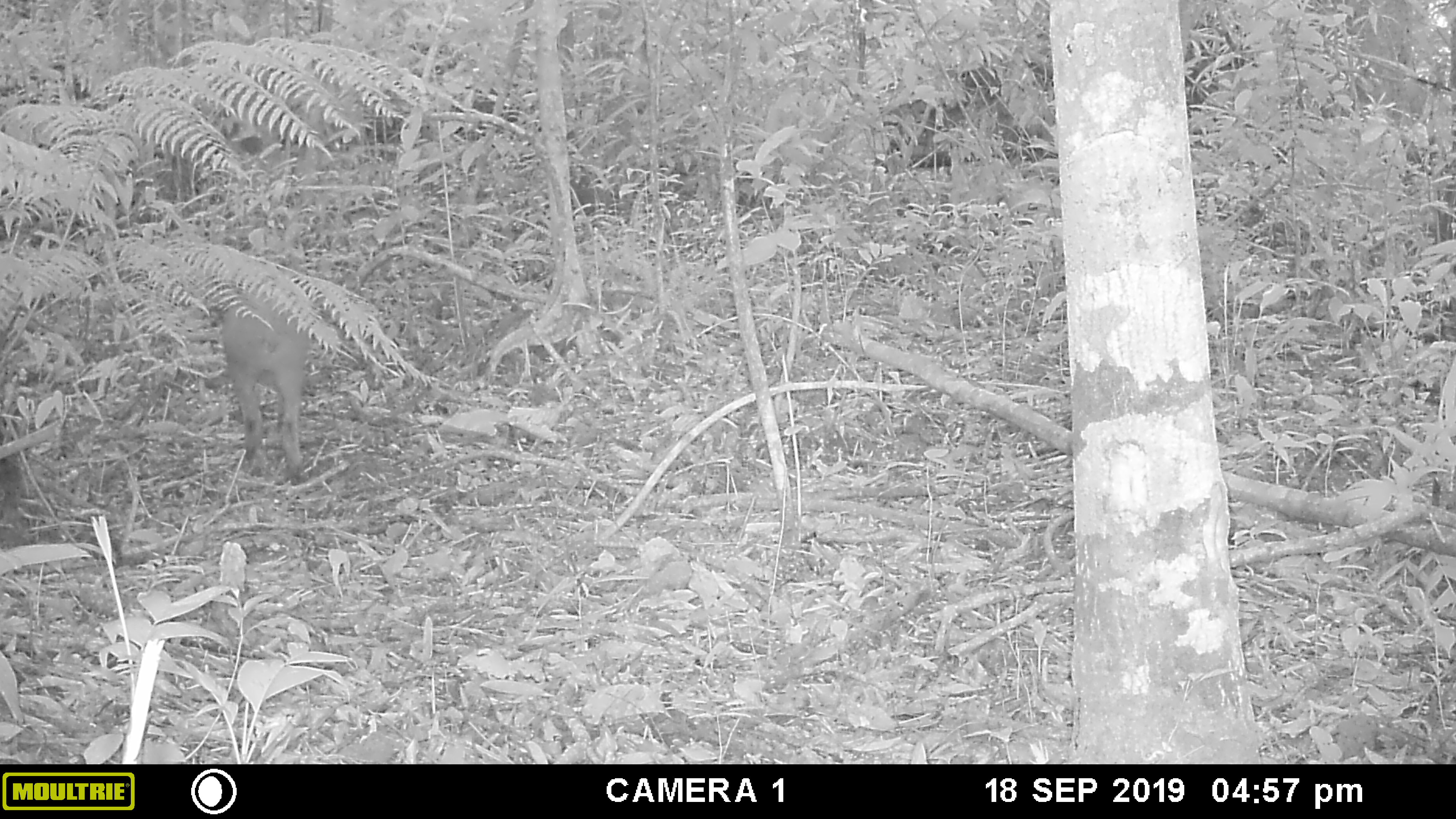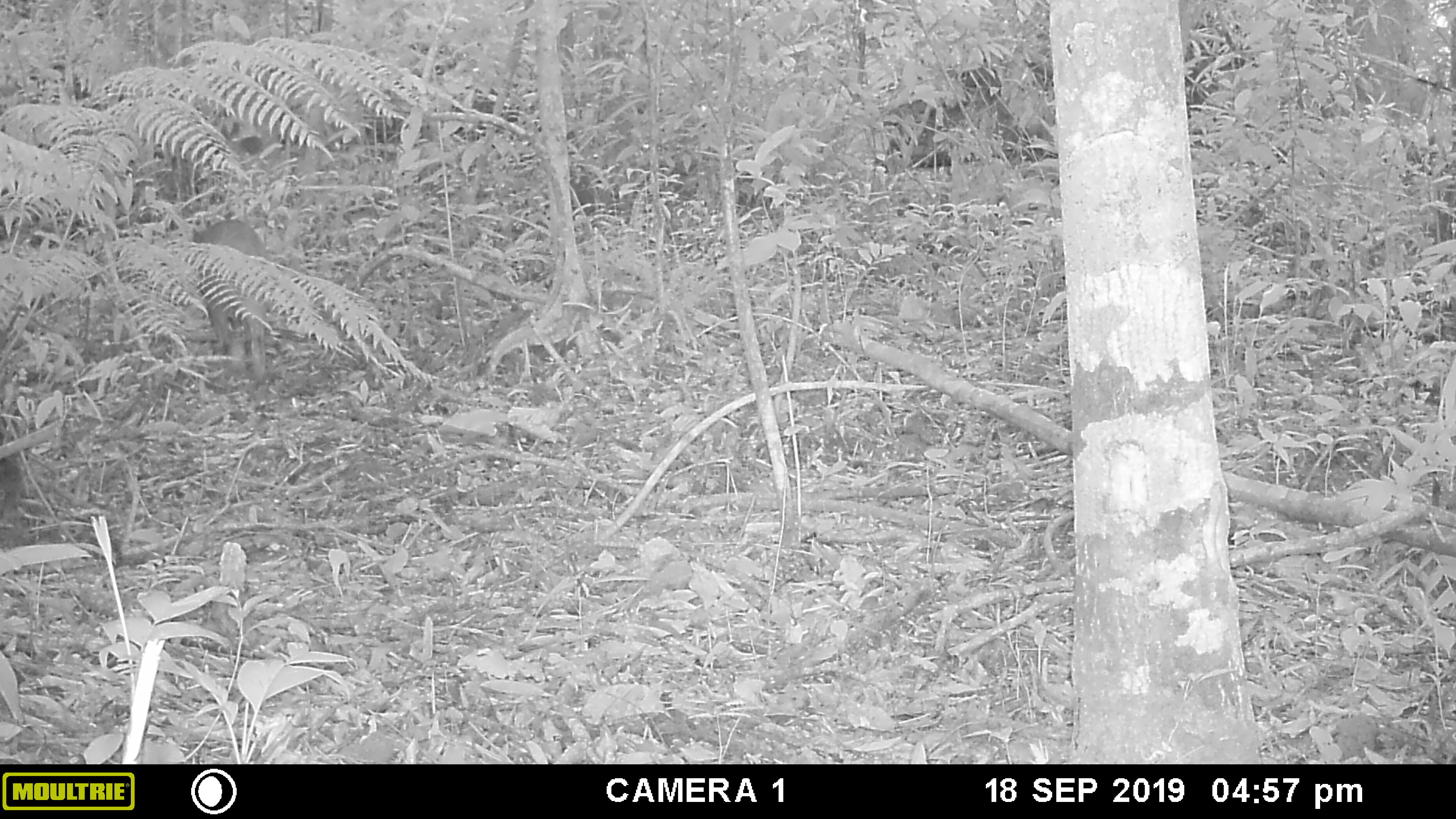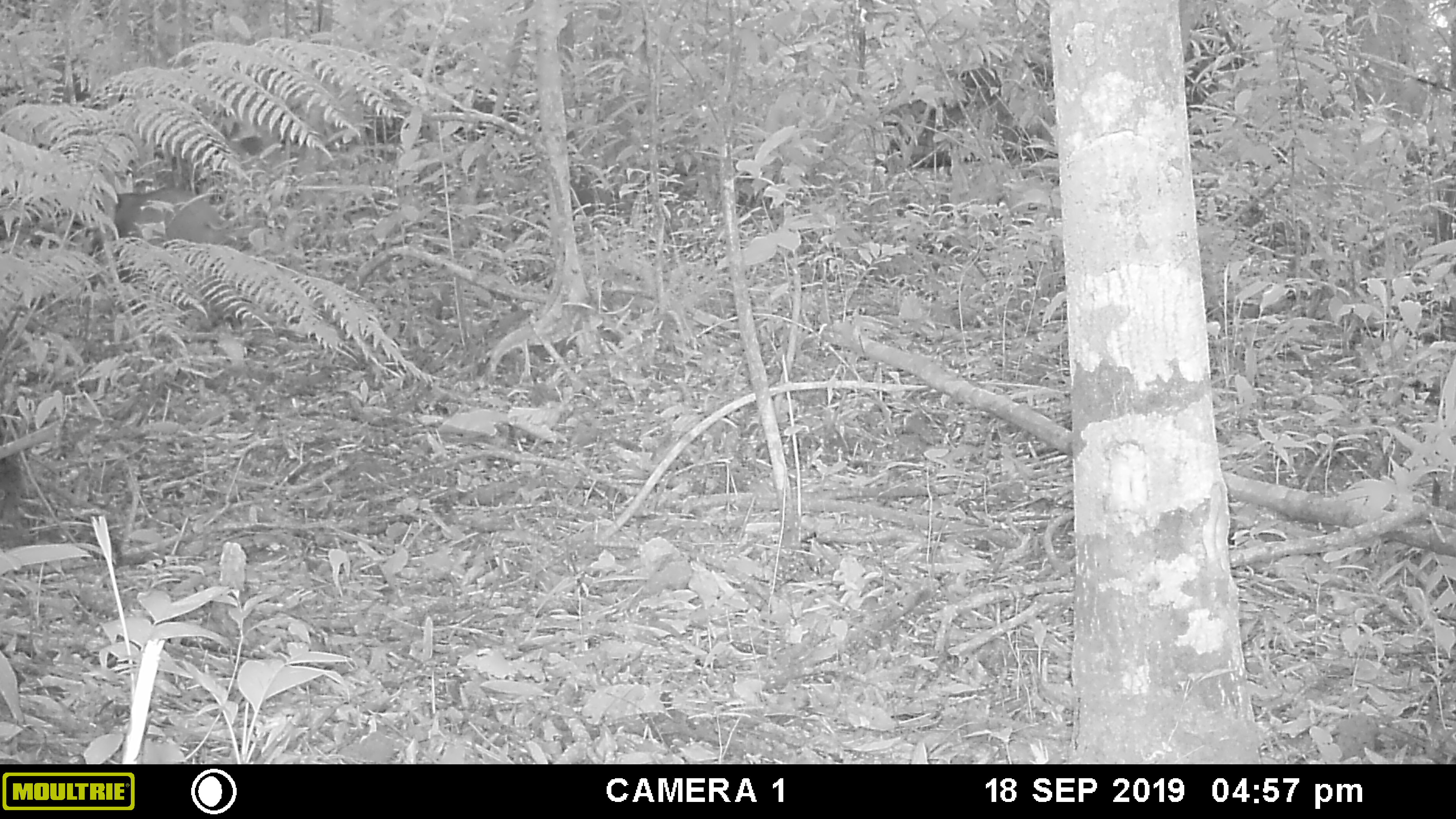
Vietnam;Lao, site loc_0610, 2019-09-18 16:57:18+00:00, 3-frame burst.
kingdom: Animalia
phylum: Chordata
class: Mammalia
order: Artiodactyla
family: Suidae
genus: Sus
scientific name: Sus scrofa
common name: eurasian wild pig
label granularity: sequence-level